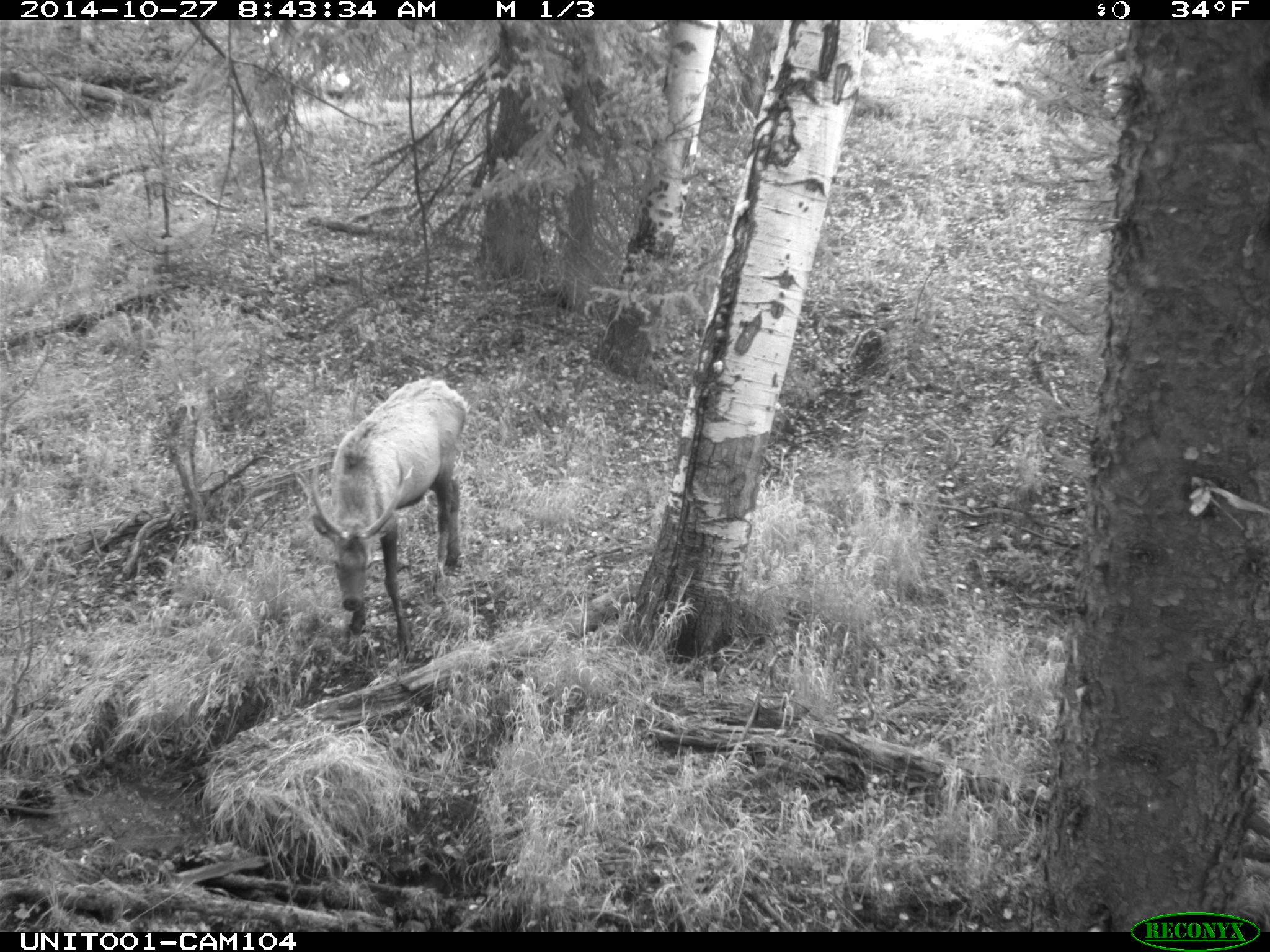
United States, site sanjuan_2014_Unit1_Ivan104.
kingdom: Animalia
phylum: Chordata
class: Mammalia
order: Artiodactyla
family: Cervidae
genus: Cervus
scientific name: Cervus elaphus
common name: red deer